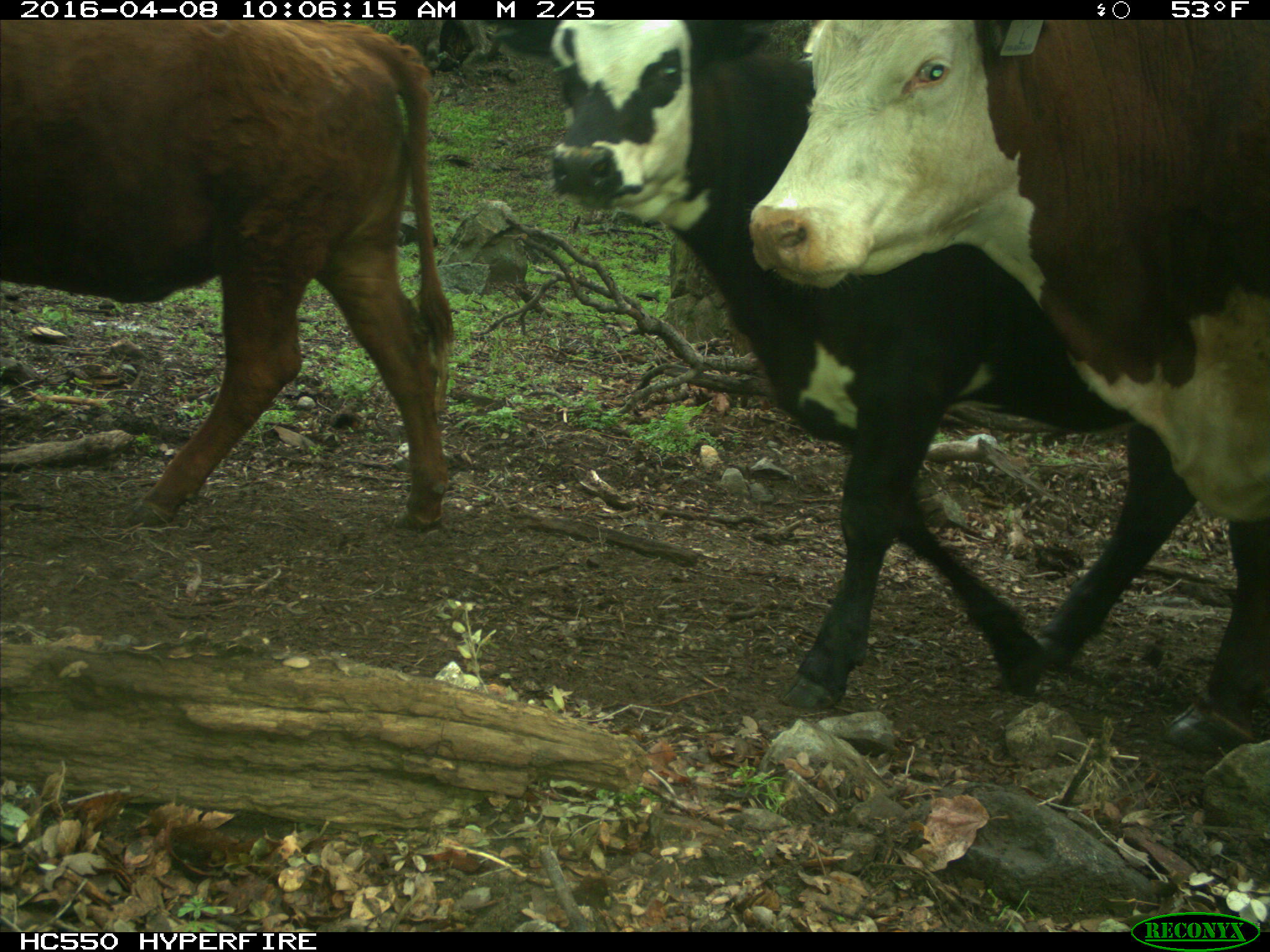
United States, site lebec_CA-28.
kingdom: Animalia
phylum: Chordata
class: Mammalia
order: Artiodactyla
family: Bovidae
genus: Bos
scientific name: Bos taurus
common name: domestic cow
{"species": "Bos taurus (domestic cow)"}